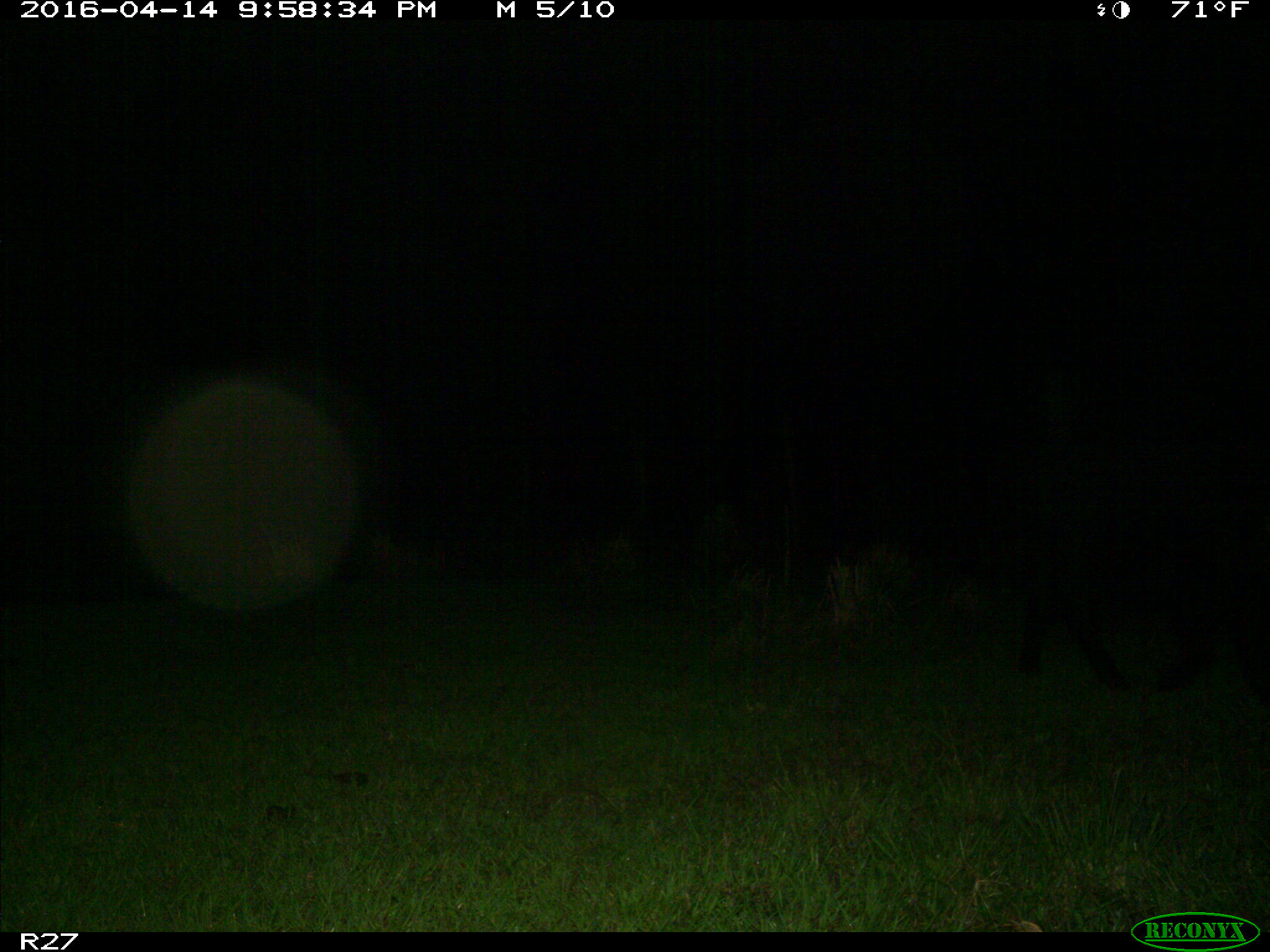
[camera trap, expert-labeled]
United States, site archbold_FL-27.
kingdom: Animalia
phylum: Chordata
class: Mammalia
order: Artiodactyla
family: Suidae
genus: Sus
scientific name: Sus scrofa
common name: wild boar